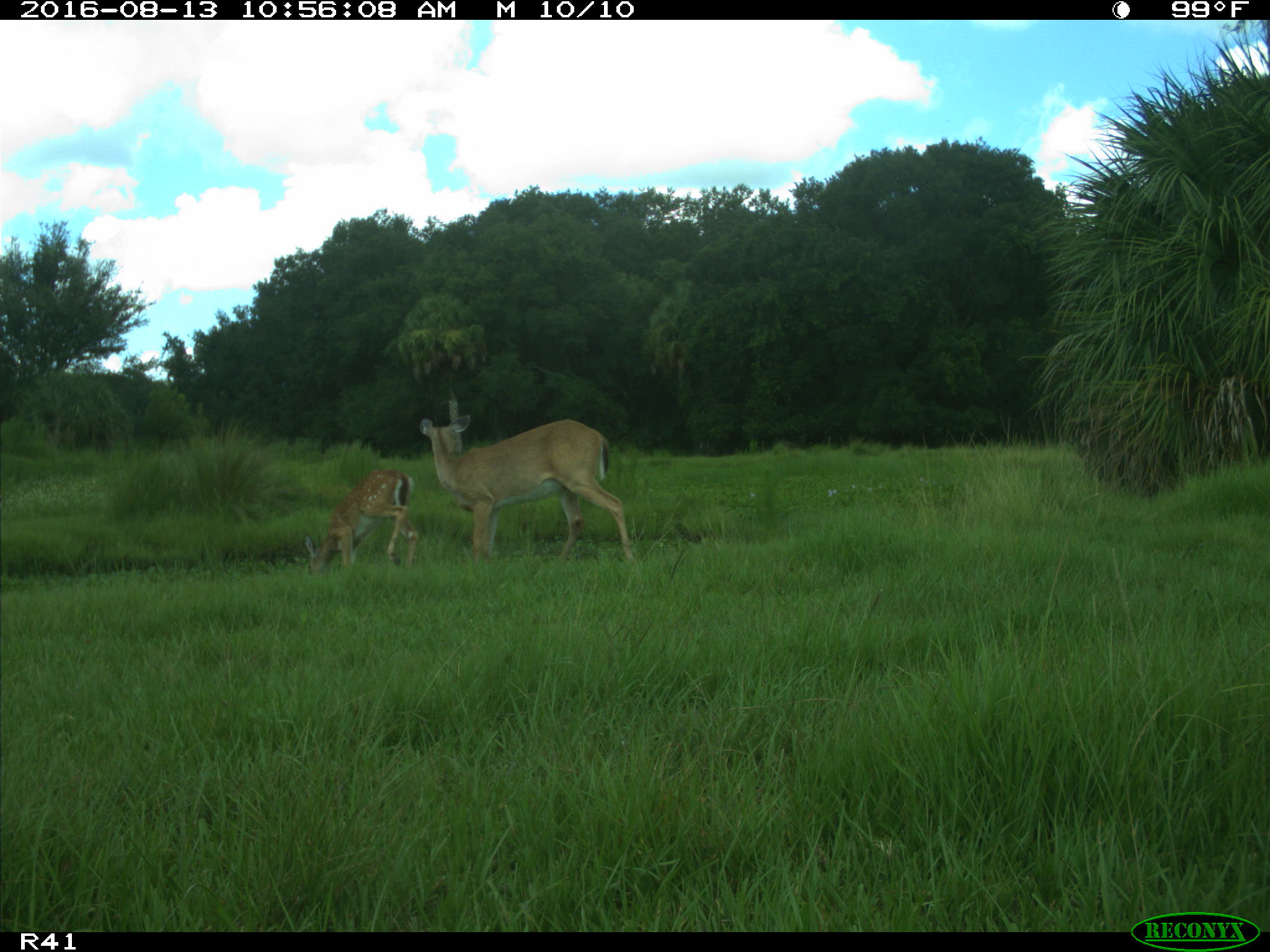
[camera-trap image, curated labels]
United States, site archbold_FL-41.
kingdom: Animalia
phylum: Chordata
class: Mammalia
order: Artiodactyla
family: Cervidae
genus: Odocoileus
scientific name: Odocoileus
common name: deer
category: unidentified deer